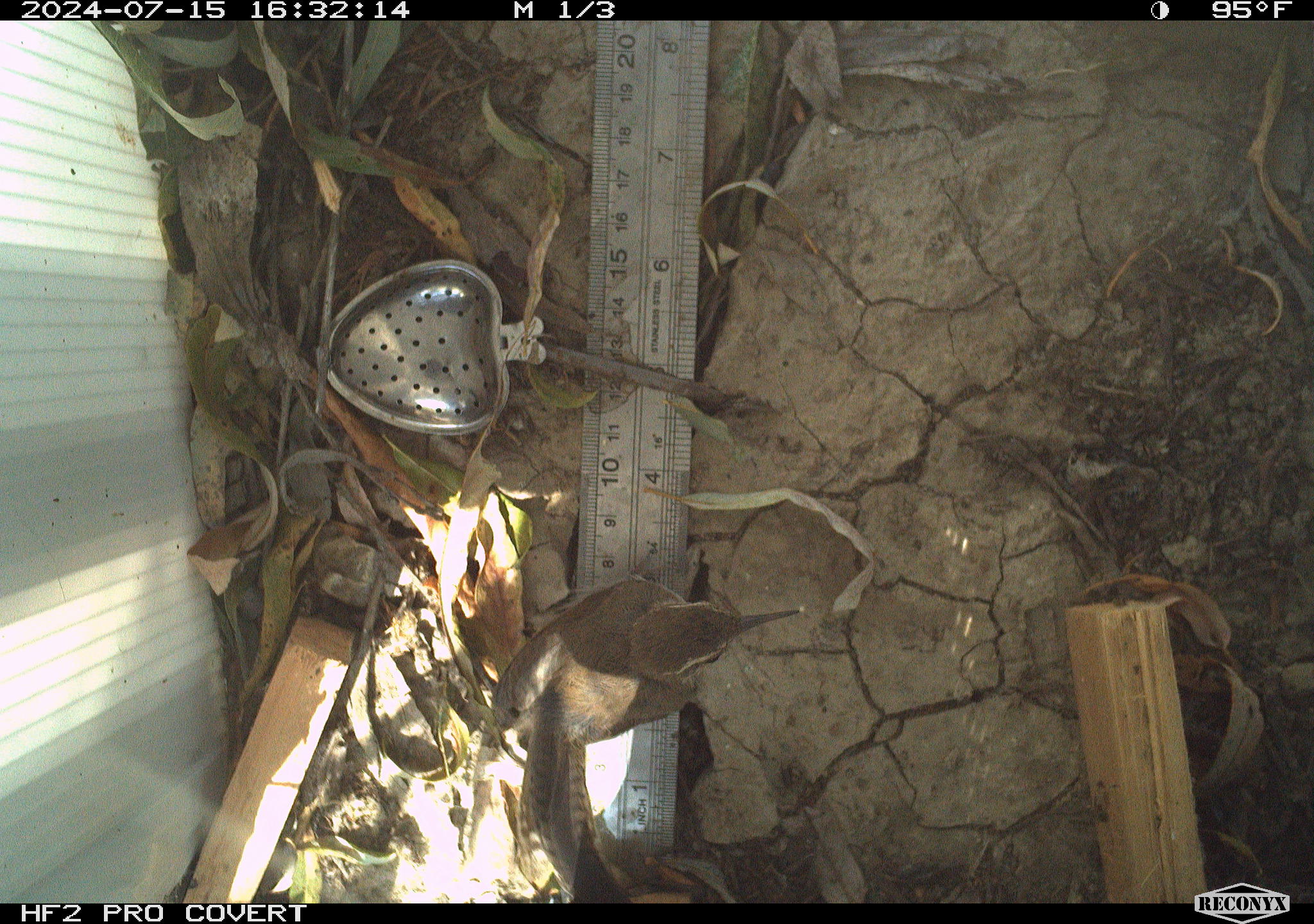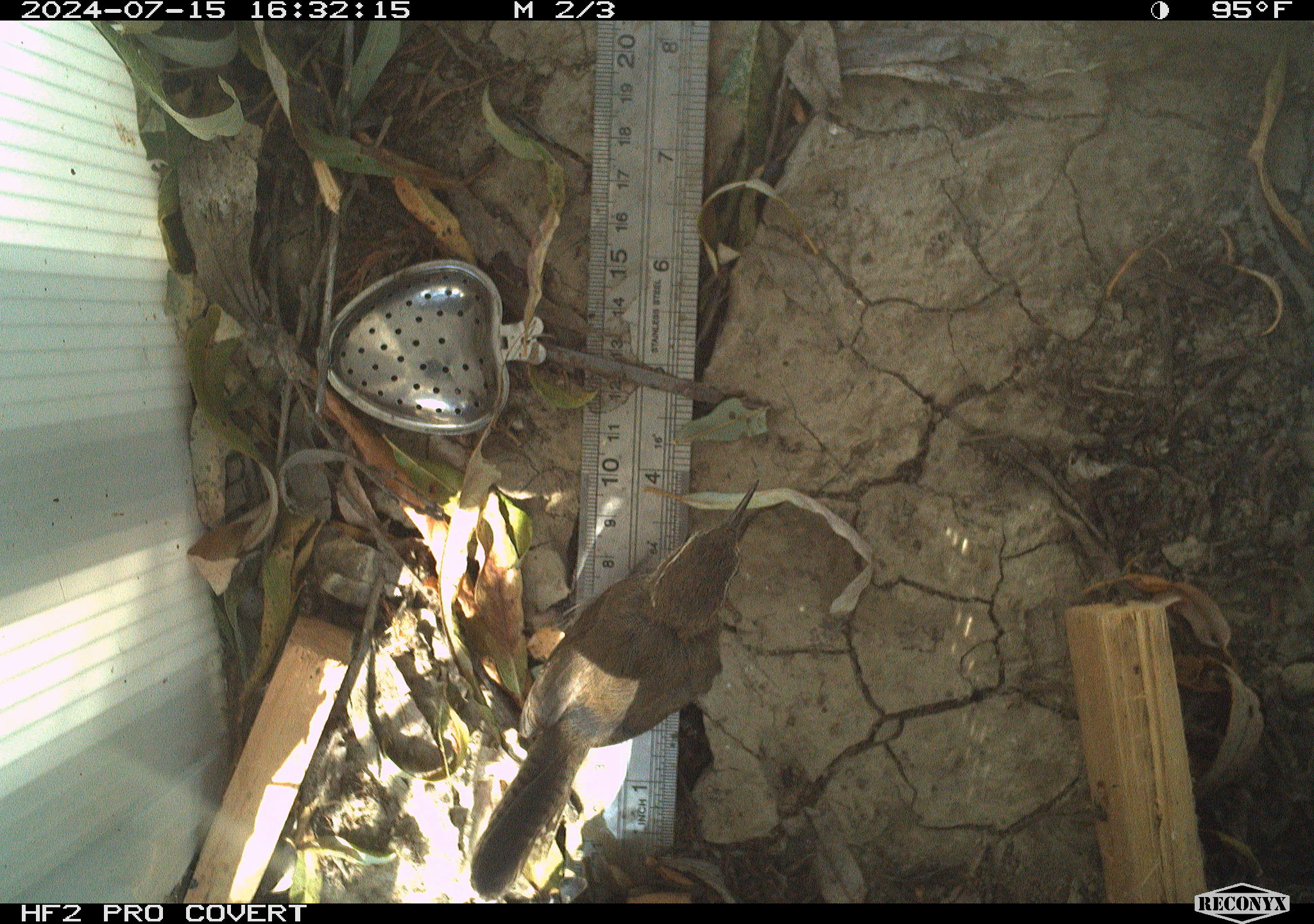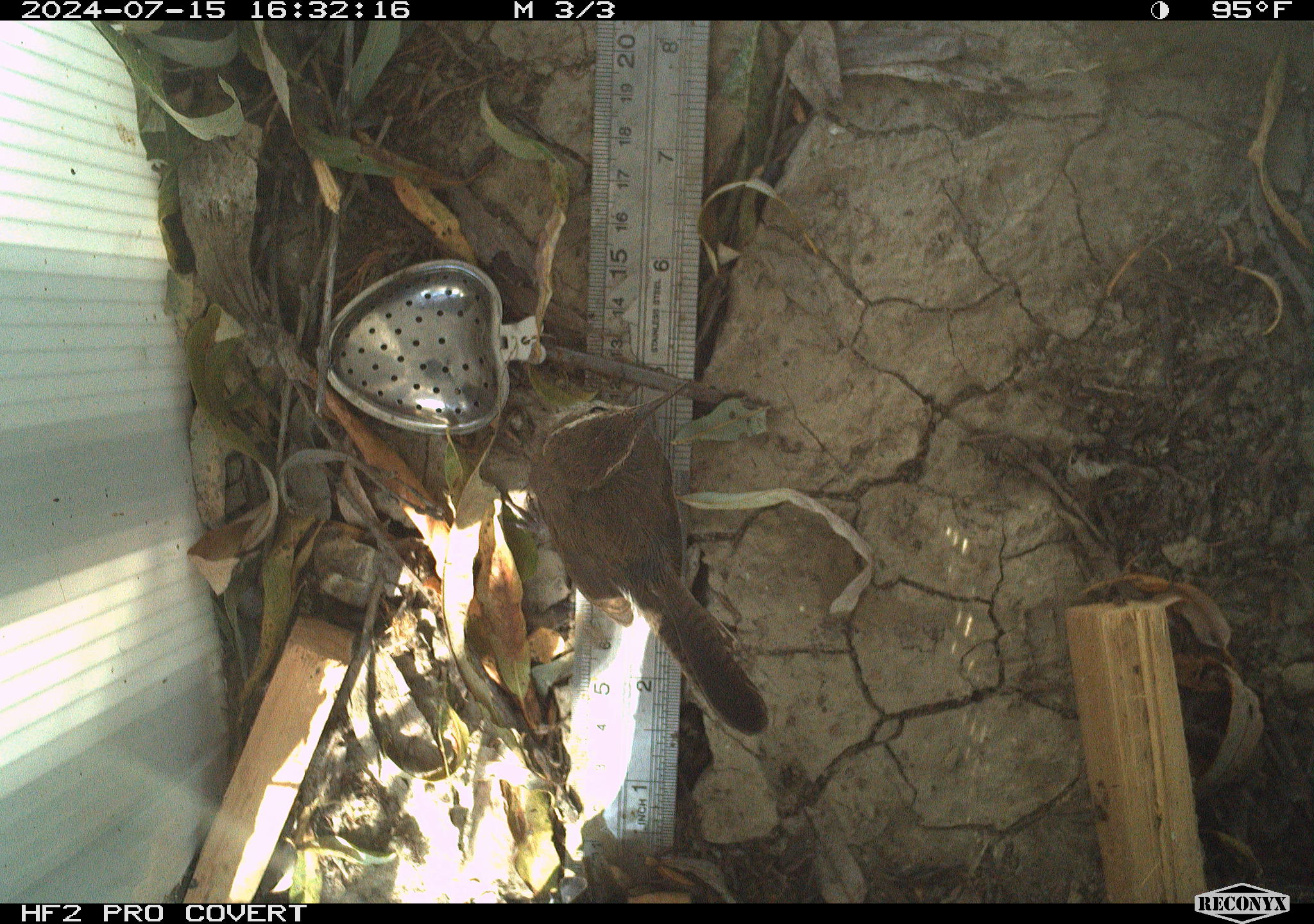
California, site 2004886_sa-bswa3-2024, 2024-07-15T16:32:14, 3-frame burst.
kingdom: Animalia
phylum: Chordata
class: Aves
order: Passeriformes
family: Troglodytidae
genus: Thryomanes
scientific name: Thryomanes bewickii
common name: bewick's wren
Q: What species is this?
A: Bewick's wren (Thryomanes bewickii).